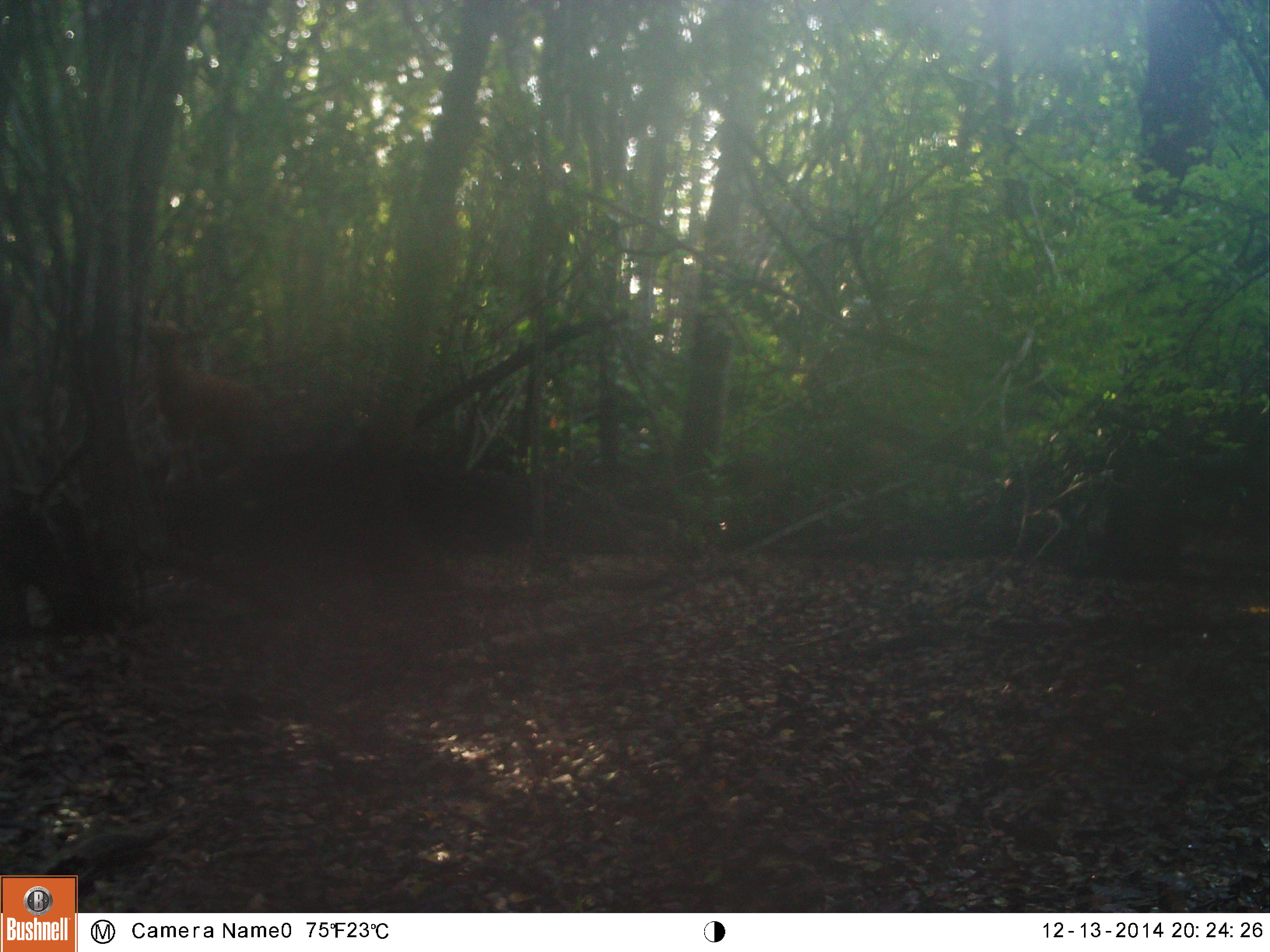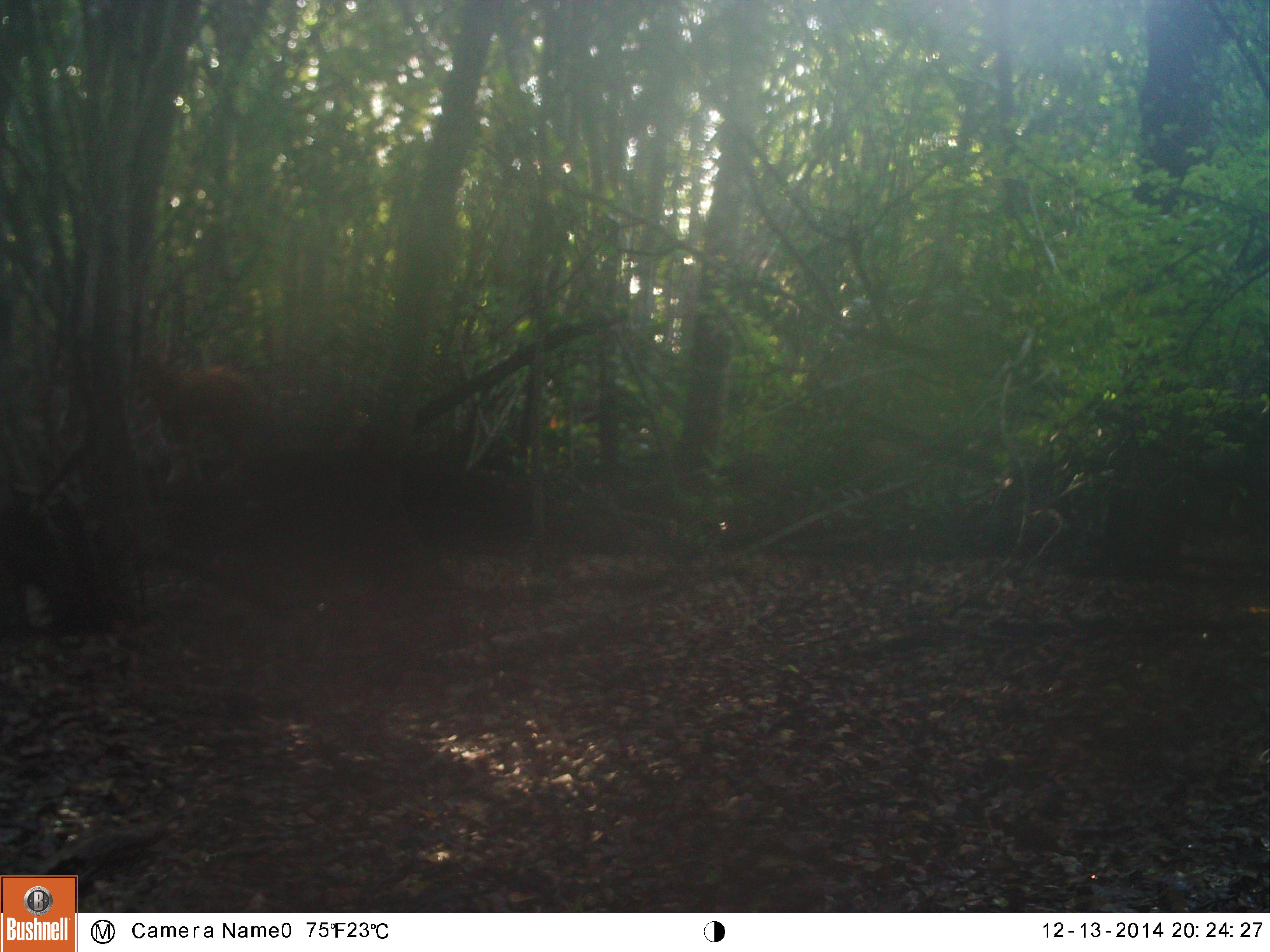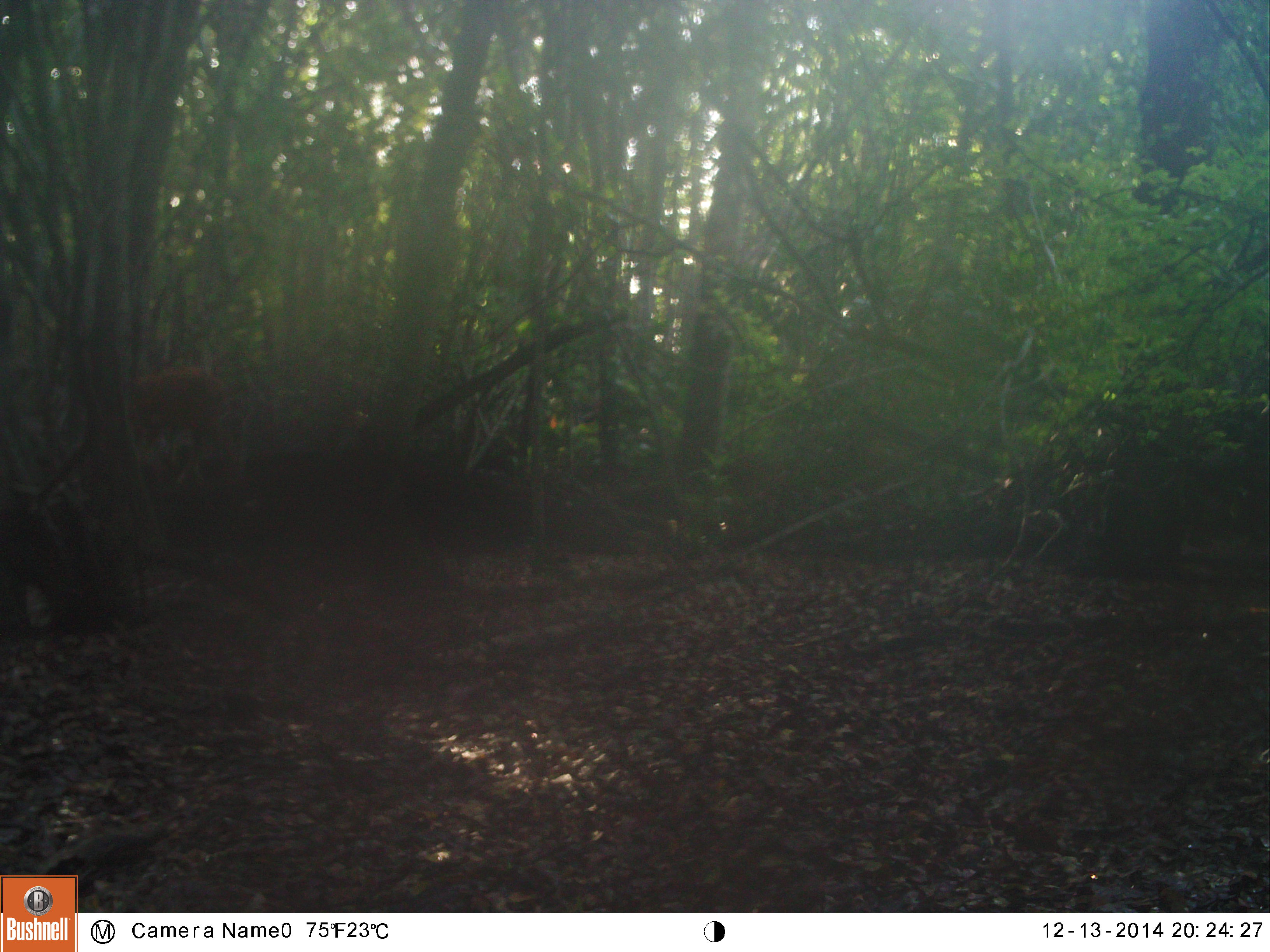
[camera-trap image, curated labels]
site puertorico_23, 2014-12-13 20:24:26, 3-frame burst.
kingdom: Animalia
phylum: Chordata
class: Mammalia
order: Artiodactyla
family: Bovidae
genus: Capra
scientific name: Capra hircus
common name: goat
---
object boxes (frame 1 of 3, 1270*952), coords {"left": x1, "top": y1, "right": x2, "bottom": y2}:
goat: {"left": 138, "top": 311, "right": 281, "bottom": 499}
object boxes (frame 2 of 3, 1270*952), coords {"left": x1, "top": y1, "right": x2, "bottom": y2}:
goat: {"left": 137, "top": 328, "right": 268, "bottom": 497}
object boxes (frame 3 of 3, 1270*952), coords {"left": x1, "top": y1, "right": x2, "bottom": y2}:
goat: {"left": 121, "top": 365, "right": 242, "bottom": 491}